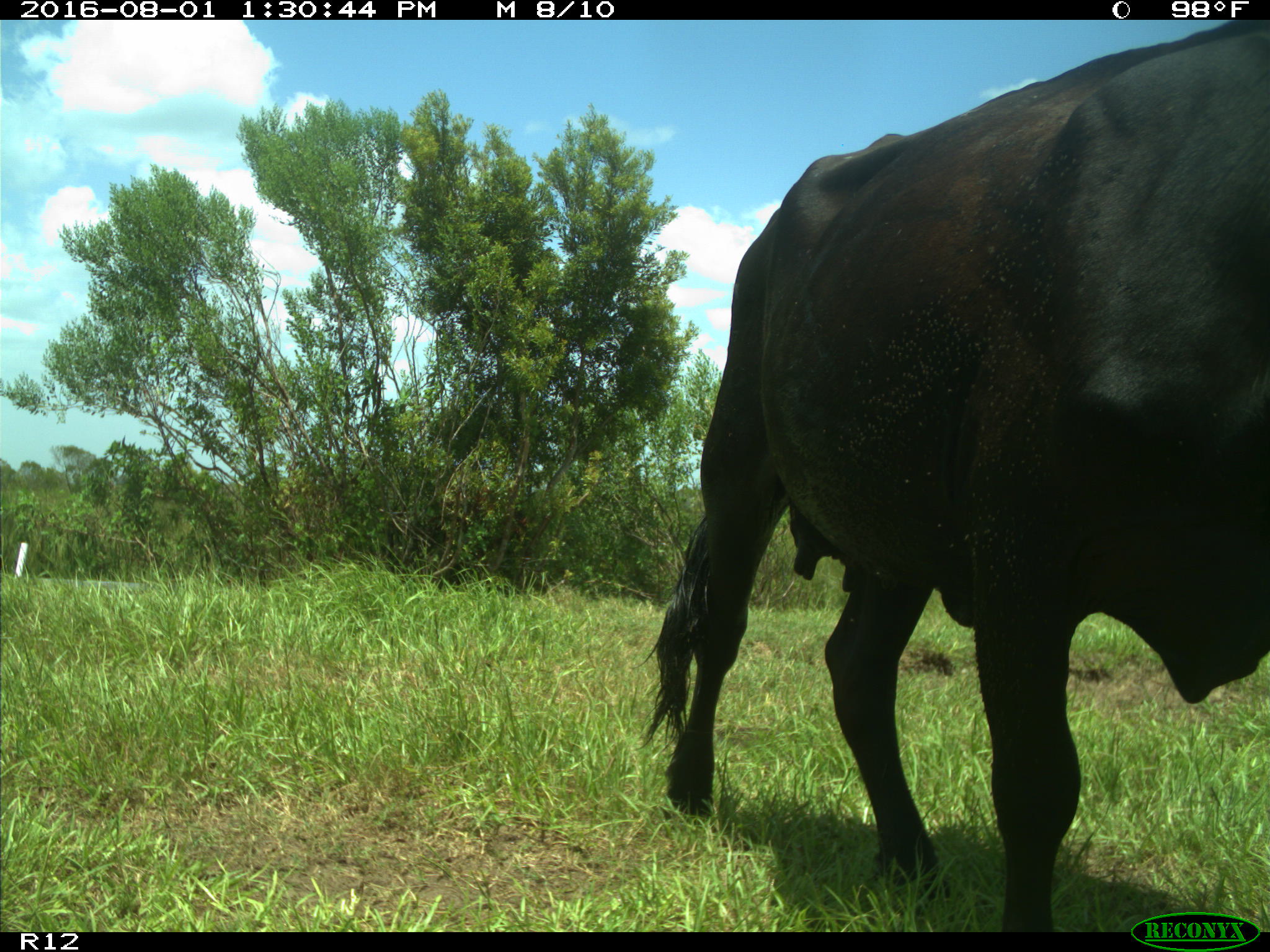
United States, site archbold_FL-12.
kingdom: Animalia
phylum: Chordata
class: Mammalia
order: Artiodactyla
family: Bovidae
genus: Bos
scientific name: Bos taurus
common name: domestic cow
Bos taurus (domestic cow).